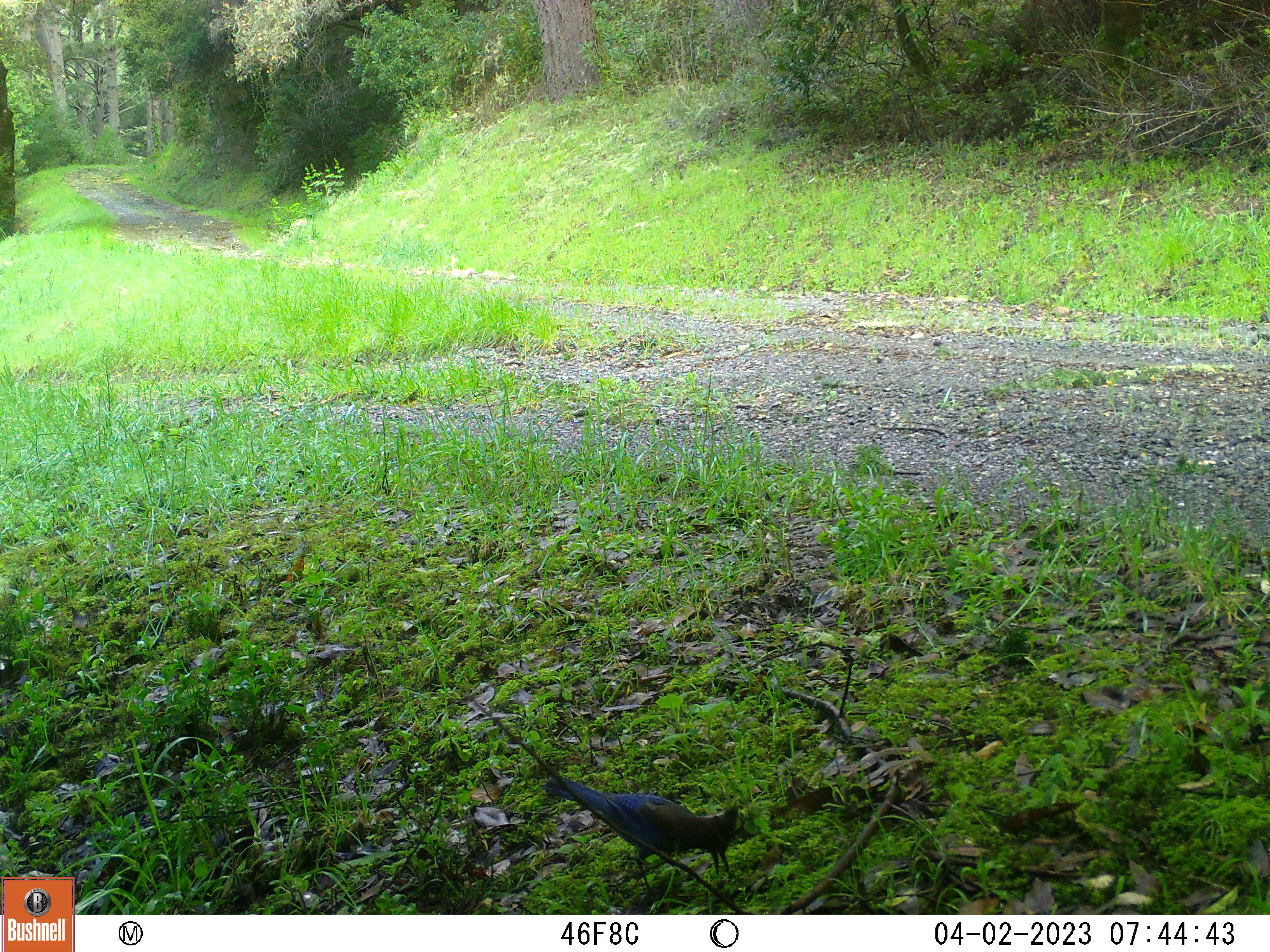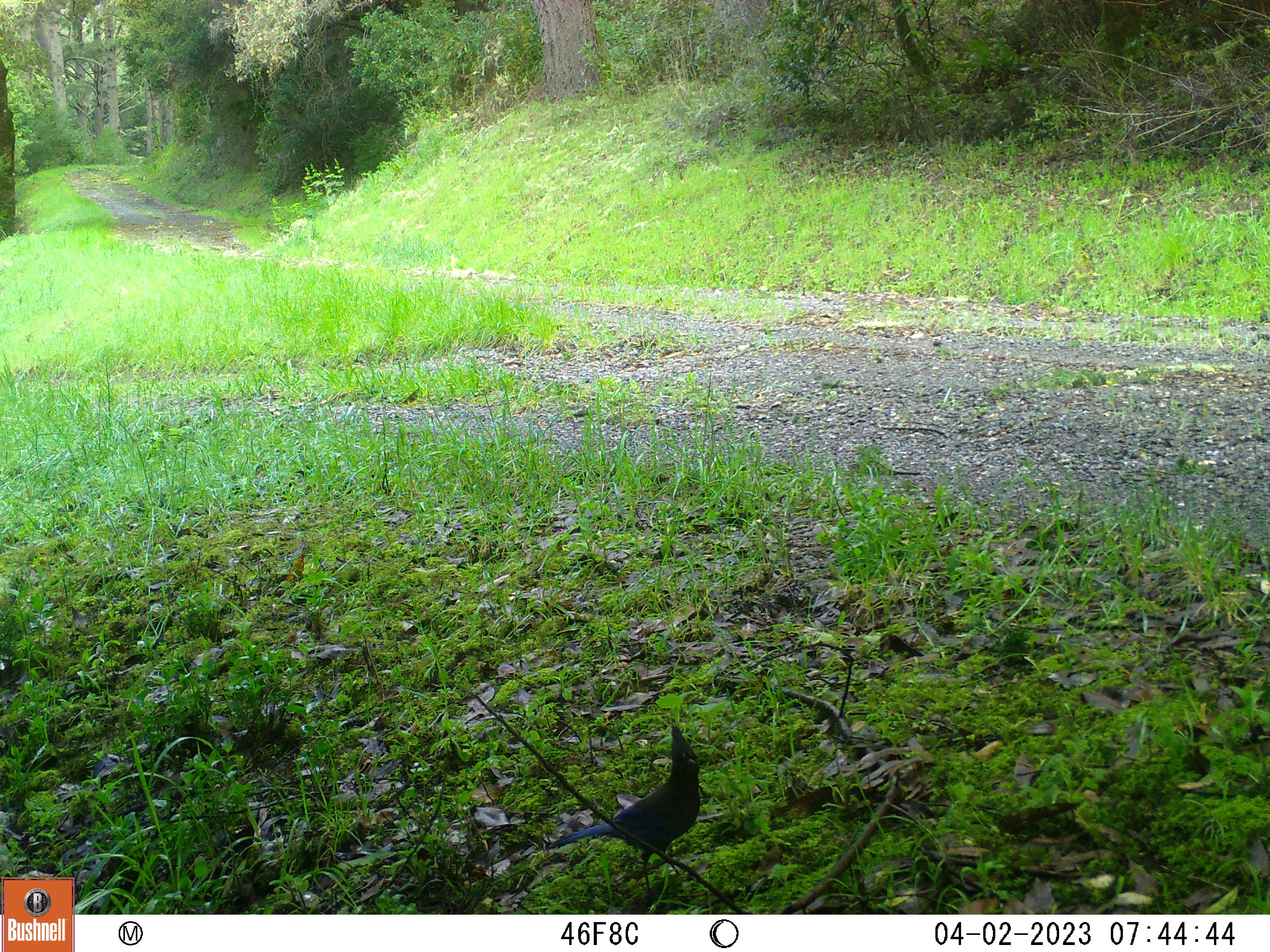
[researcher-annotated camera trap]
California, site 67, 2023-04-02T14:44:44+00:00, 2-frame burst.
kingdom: Animalia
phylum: Chordata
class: Aves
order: Passeriformes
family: Corvidae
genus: Cyanocitta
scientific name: Cyanocitta stelleri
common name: steller's jay